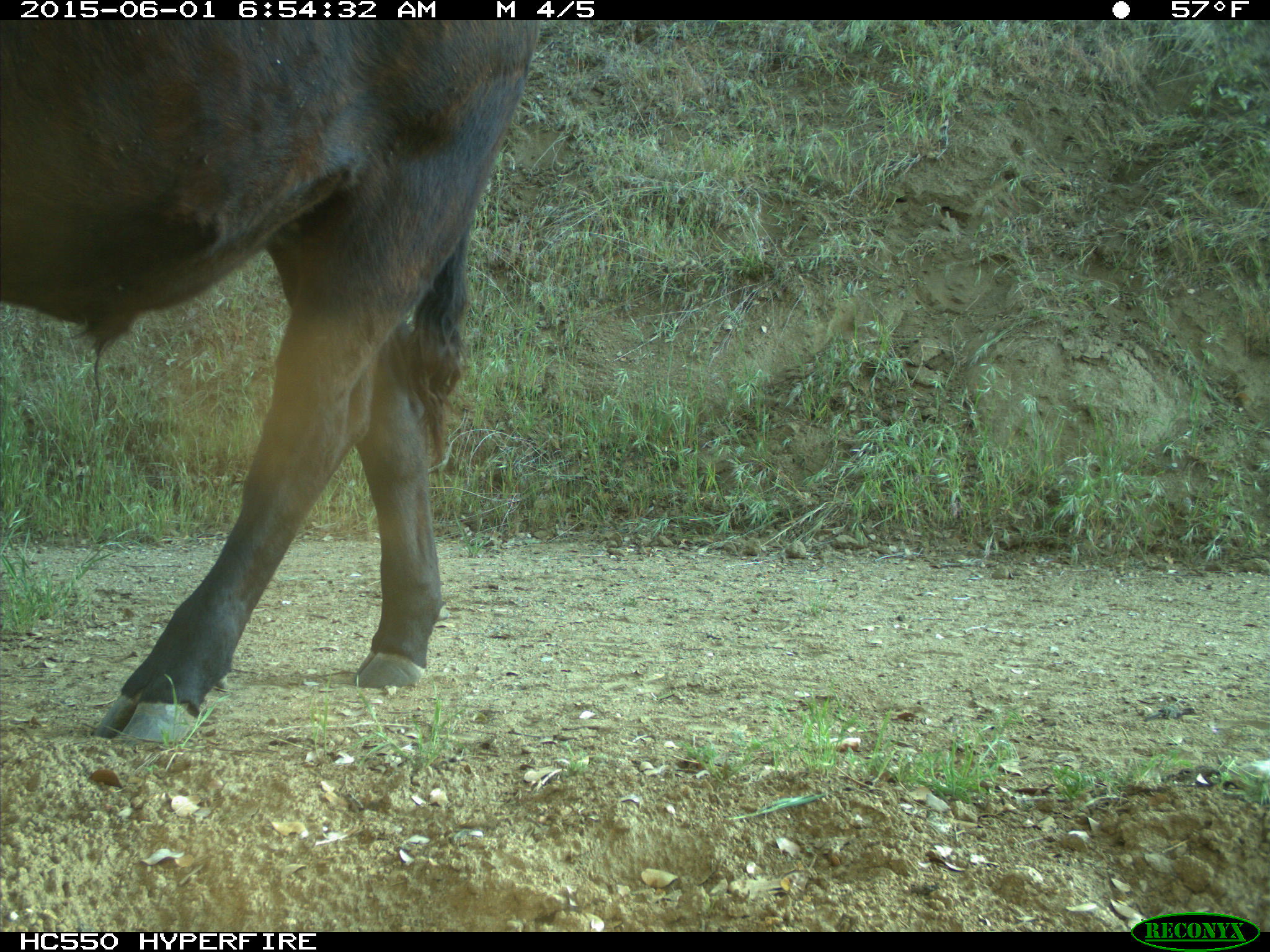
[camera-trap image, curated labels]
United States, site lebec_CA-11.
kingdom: Animalia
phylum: Chordata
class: Mammalia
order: Artiodactyla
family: Bovidae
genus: Bos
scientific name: Bos taurus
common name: domestic cow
Bos taurus (domestic cow).